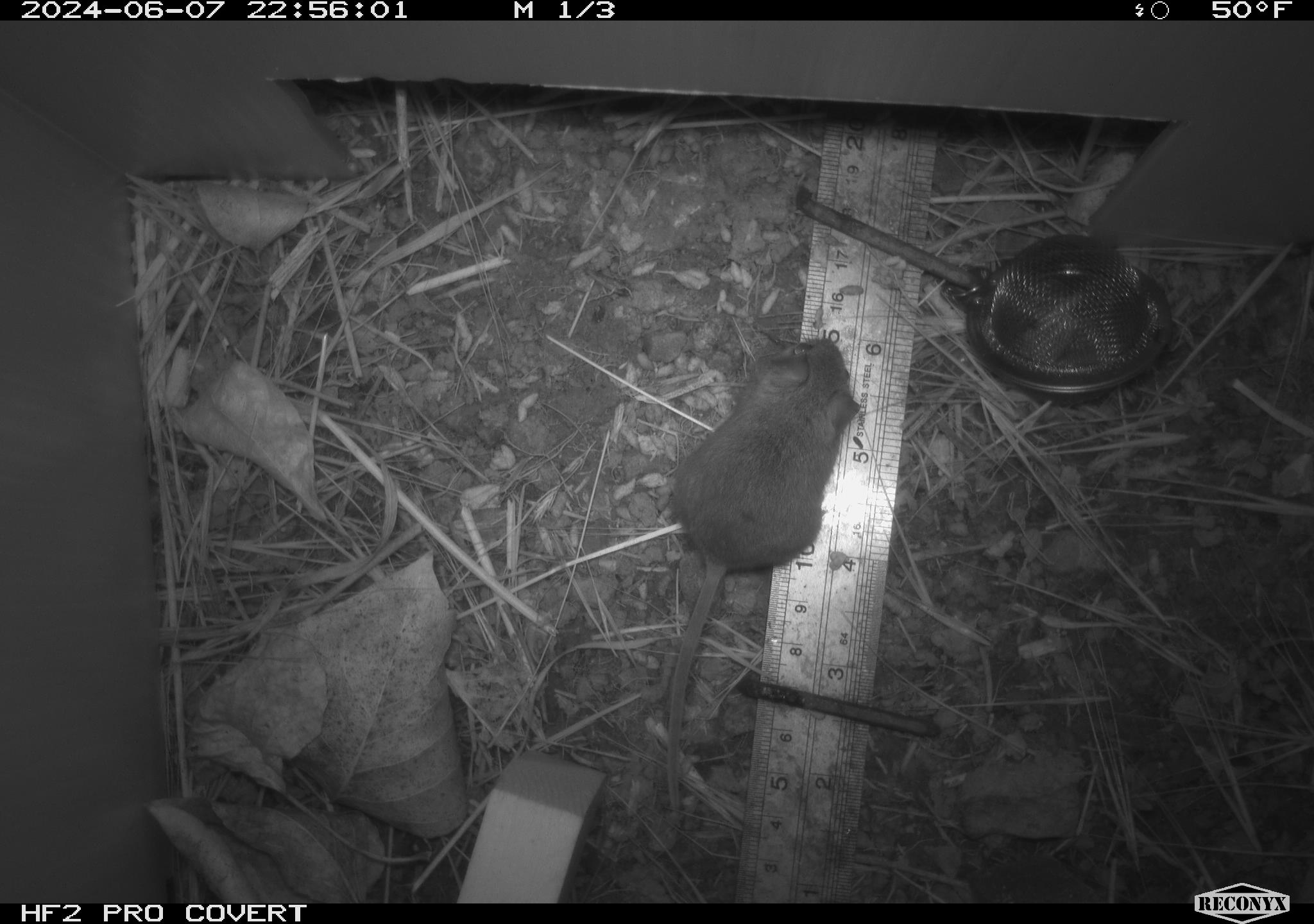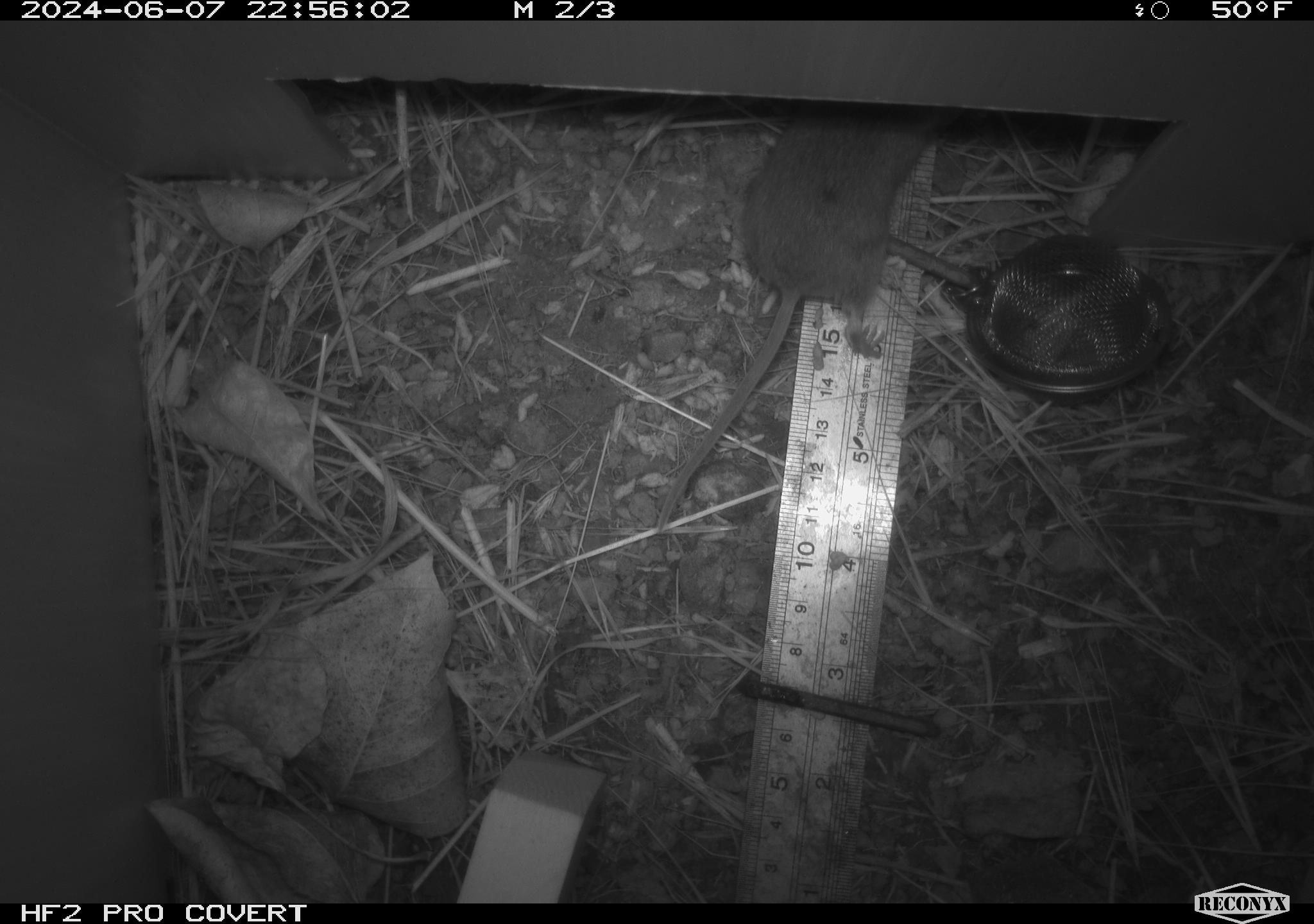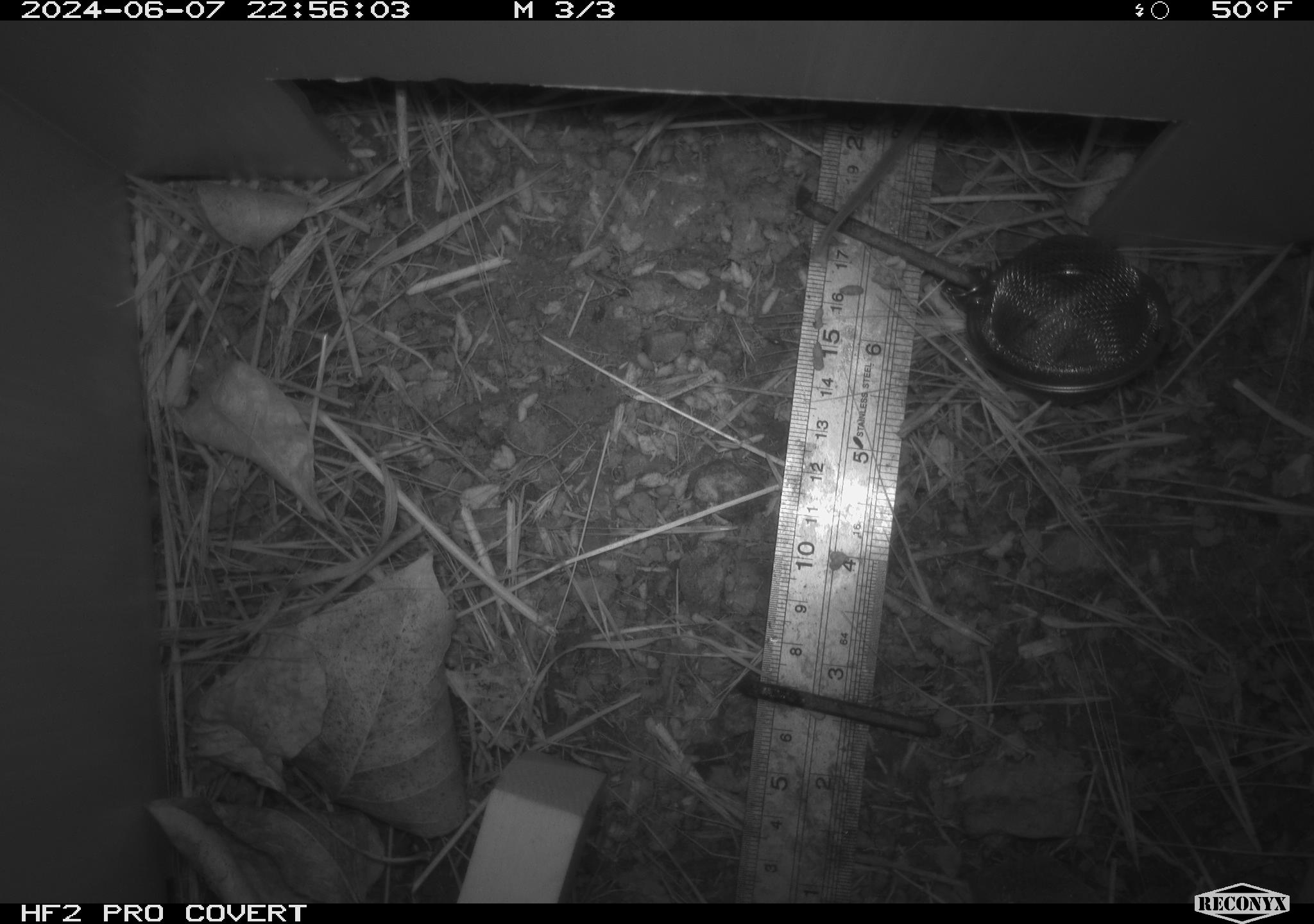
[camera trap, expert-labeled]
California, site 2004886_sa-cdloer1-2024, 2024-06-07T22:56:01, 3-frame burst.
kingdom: Animalia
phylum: Chordata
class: Mammalia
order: Rodentia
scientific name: Rodentia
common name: mouse species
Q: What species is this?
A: Mouse species (Rodentia).